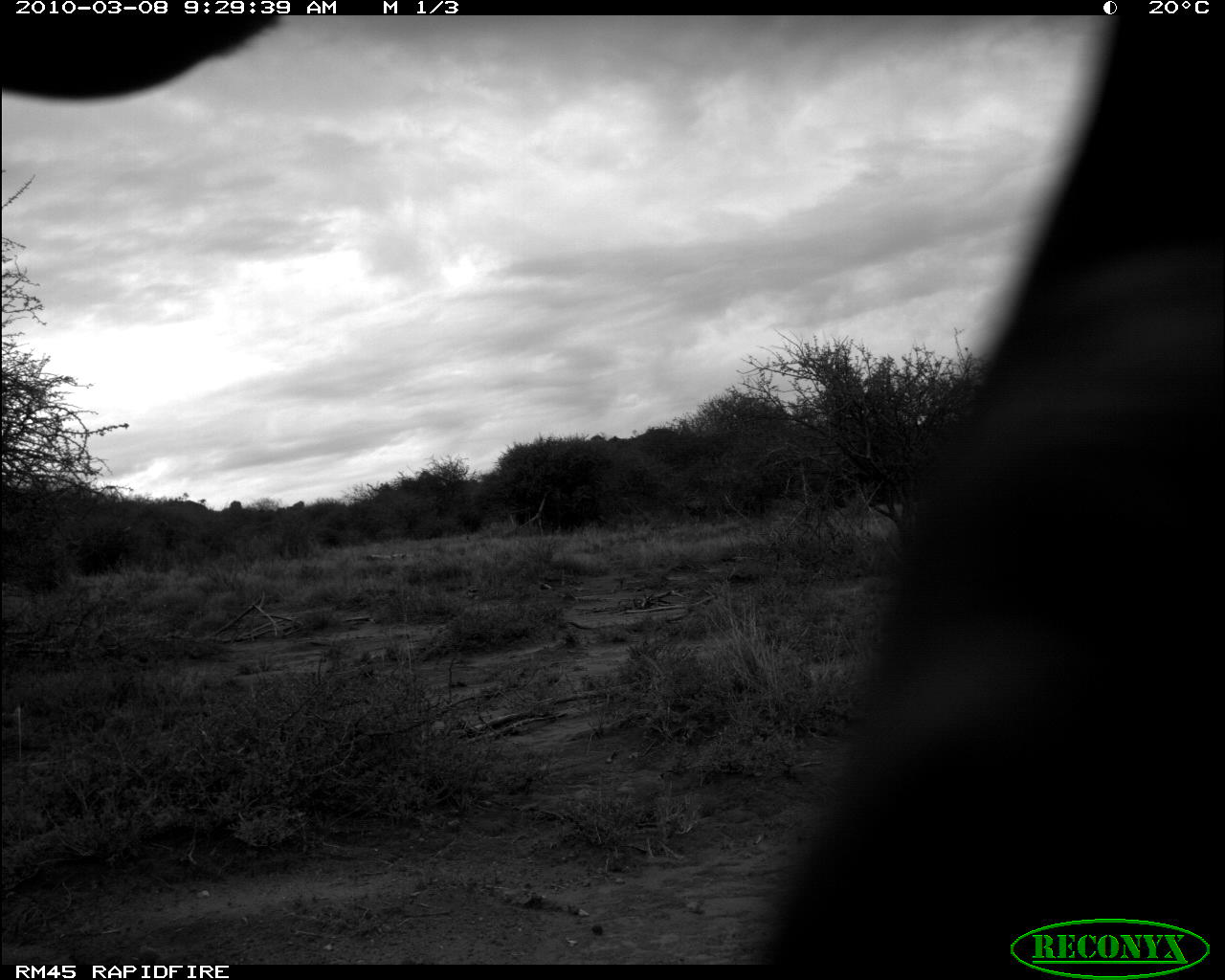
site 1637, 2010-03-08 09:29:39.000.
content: unidentified animal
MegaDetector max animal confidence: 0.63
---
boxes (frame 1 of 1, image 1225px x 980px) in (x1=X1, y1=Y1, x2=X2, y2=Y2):
unknown: (x1=0, y1=2, x2=1225, y2=980)